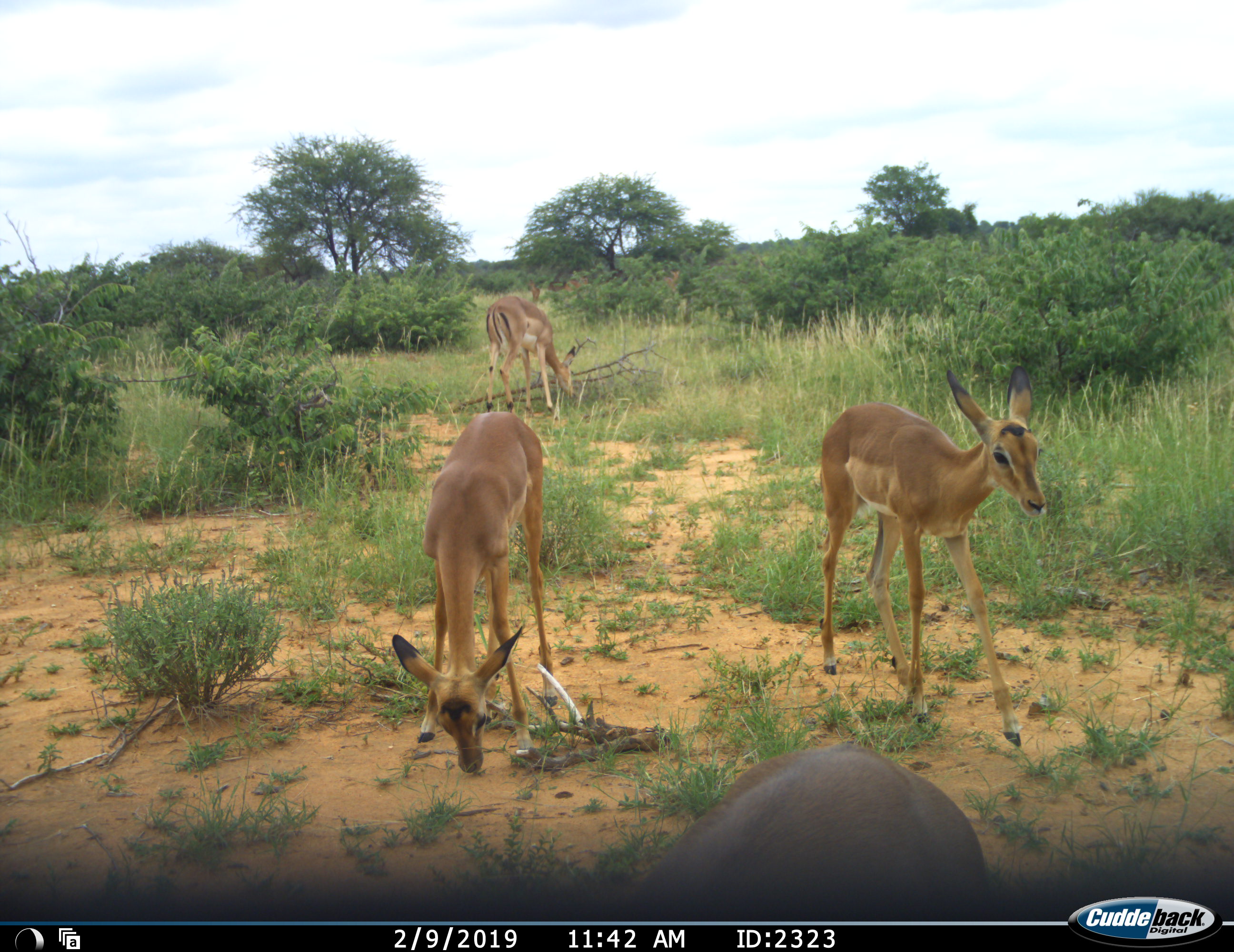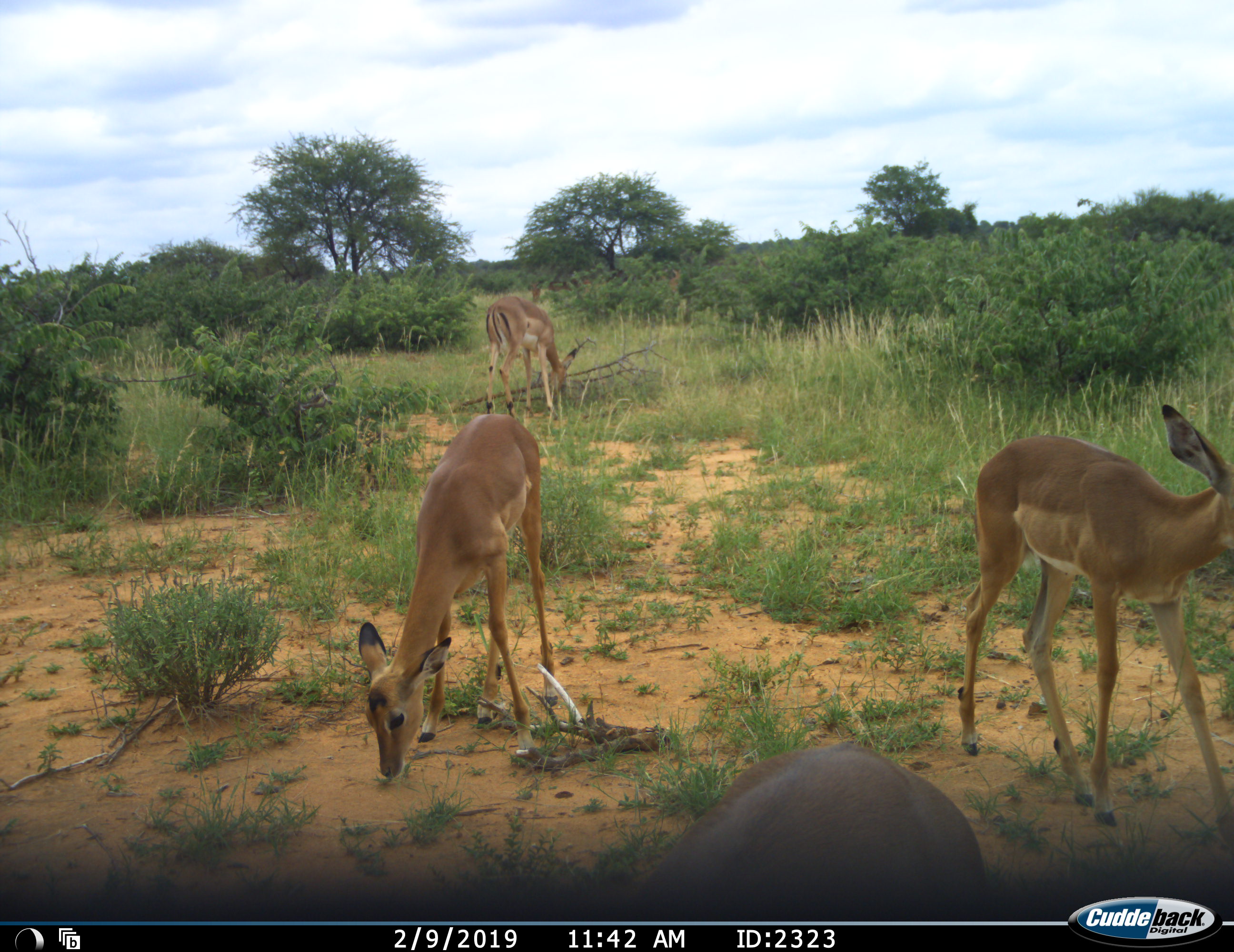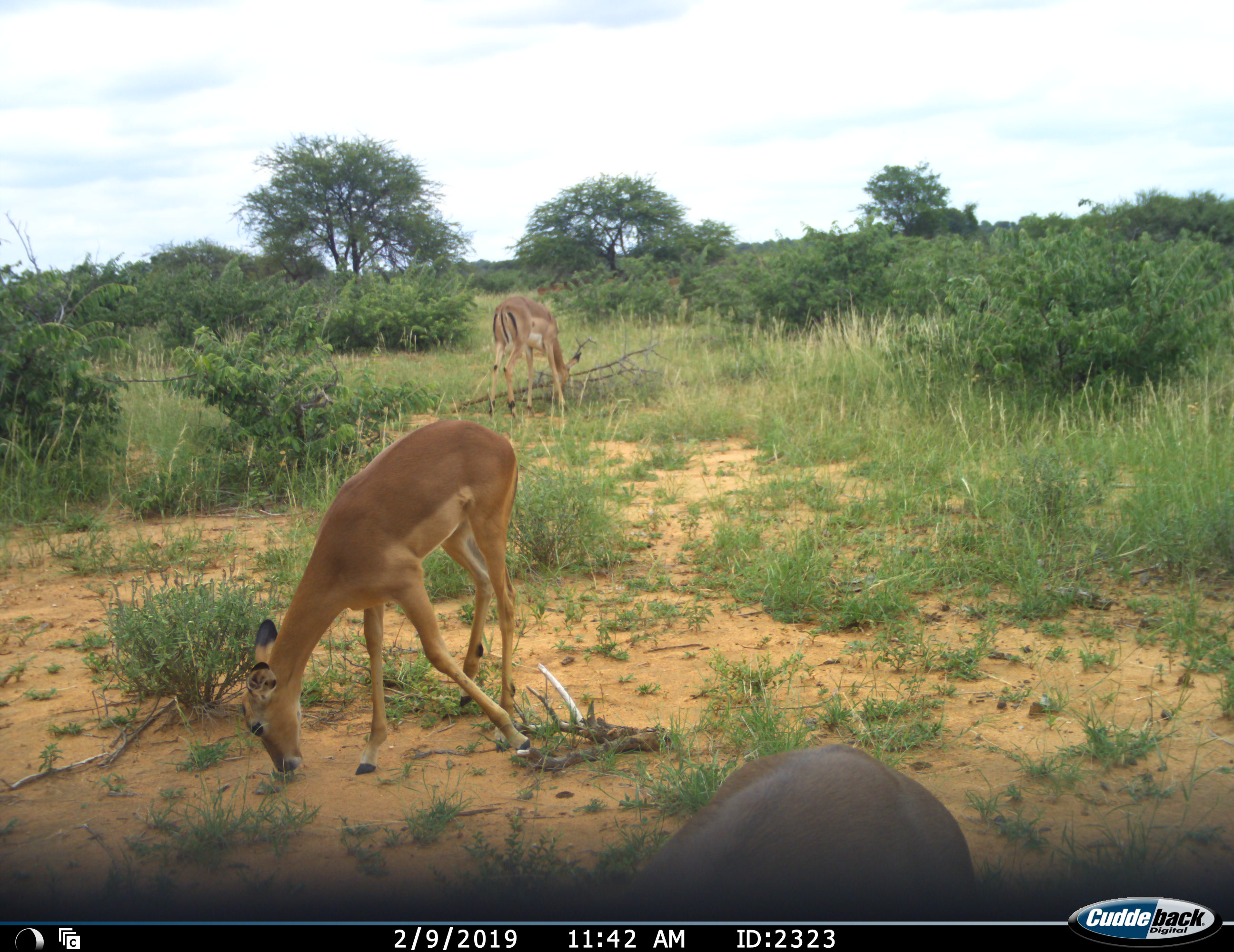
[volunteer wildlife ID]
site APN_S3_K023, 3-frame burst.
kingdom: Animalia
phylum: Chordata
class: Mammalia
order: Artiodactyla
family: Bovidae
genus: Aepyceros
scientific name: Aepyceros melampus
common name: impala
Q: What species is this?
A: Impala (Aepyceros melampus).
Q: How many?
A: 3.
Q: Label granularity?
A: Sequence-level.